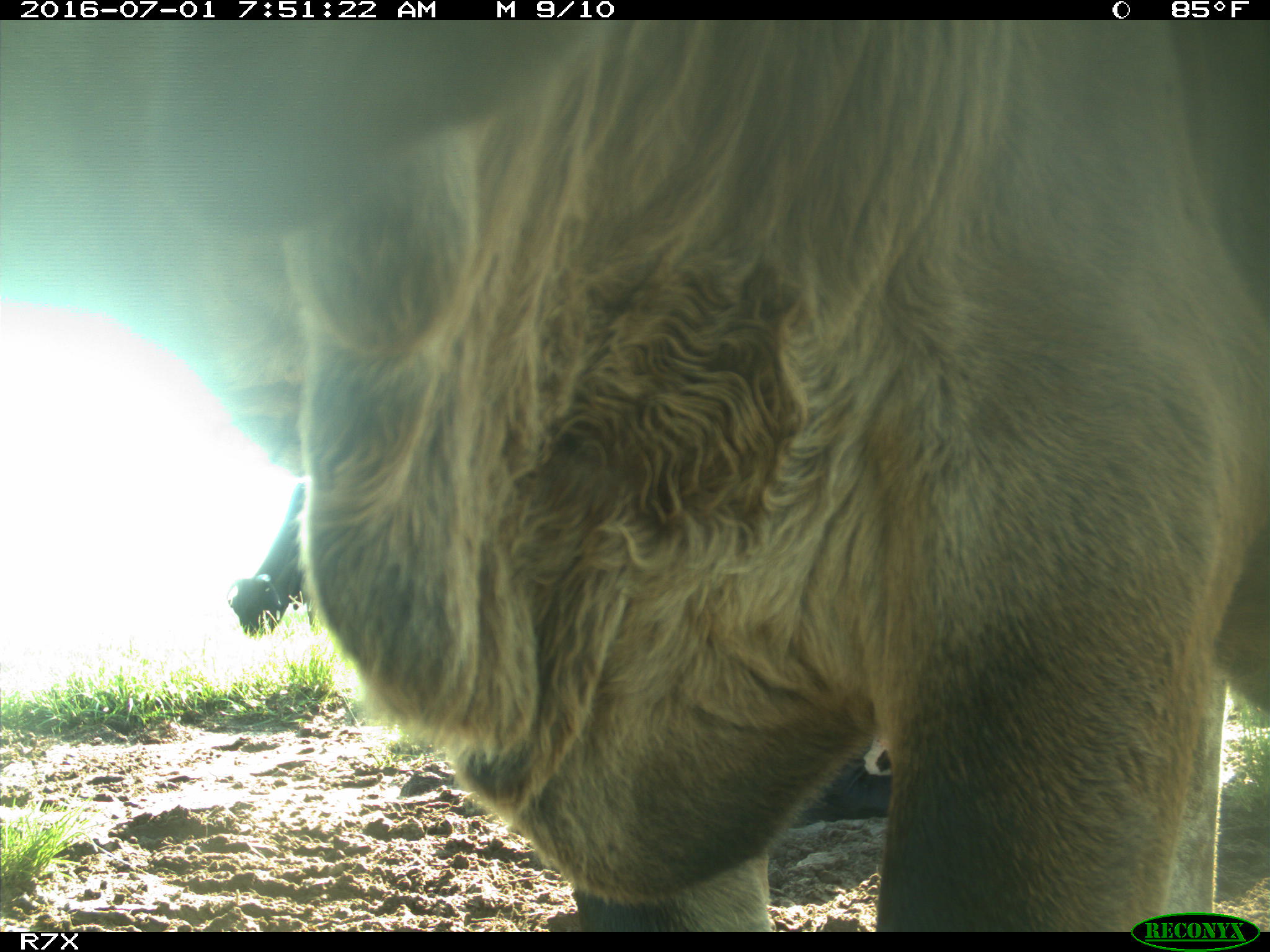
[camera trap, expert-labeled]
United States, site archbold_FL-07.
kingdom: Animalia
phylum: Chordata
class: Mammalia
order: Artiodactyla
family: Bovidae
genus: Bos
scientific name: Bos taurus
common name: domestic cow